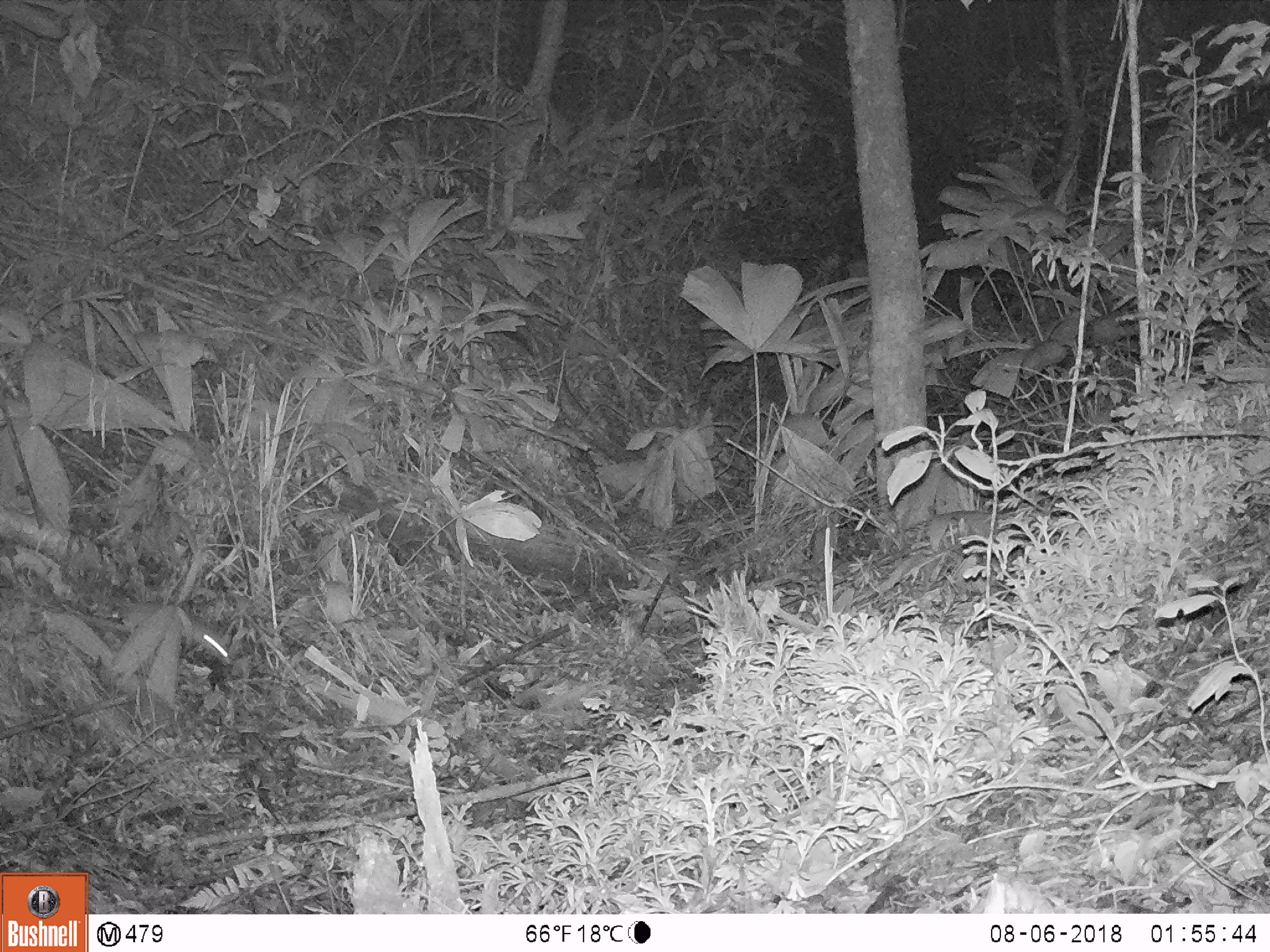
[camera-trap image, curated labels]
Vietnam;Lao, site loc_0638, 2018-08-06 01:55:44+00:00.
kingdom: Animalia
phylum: Chordata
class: Mammalia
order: Rodentia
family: Muridae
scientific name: Muridae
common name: old-world mice and rats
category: unidentified murid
Unidentified murid (old-world mice and rats) (Muridae). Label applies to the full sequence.